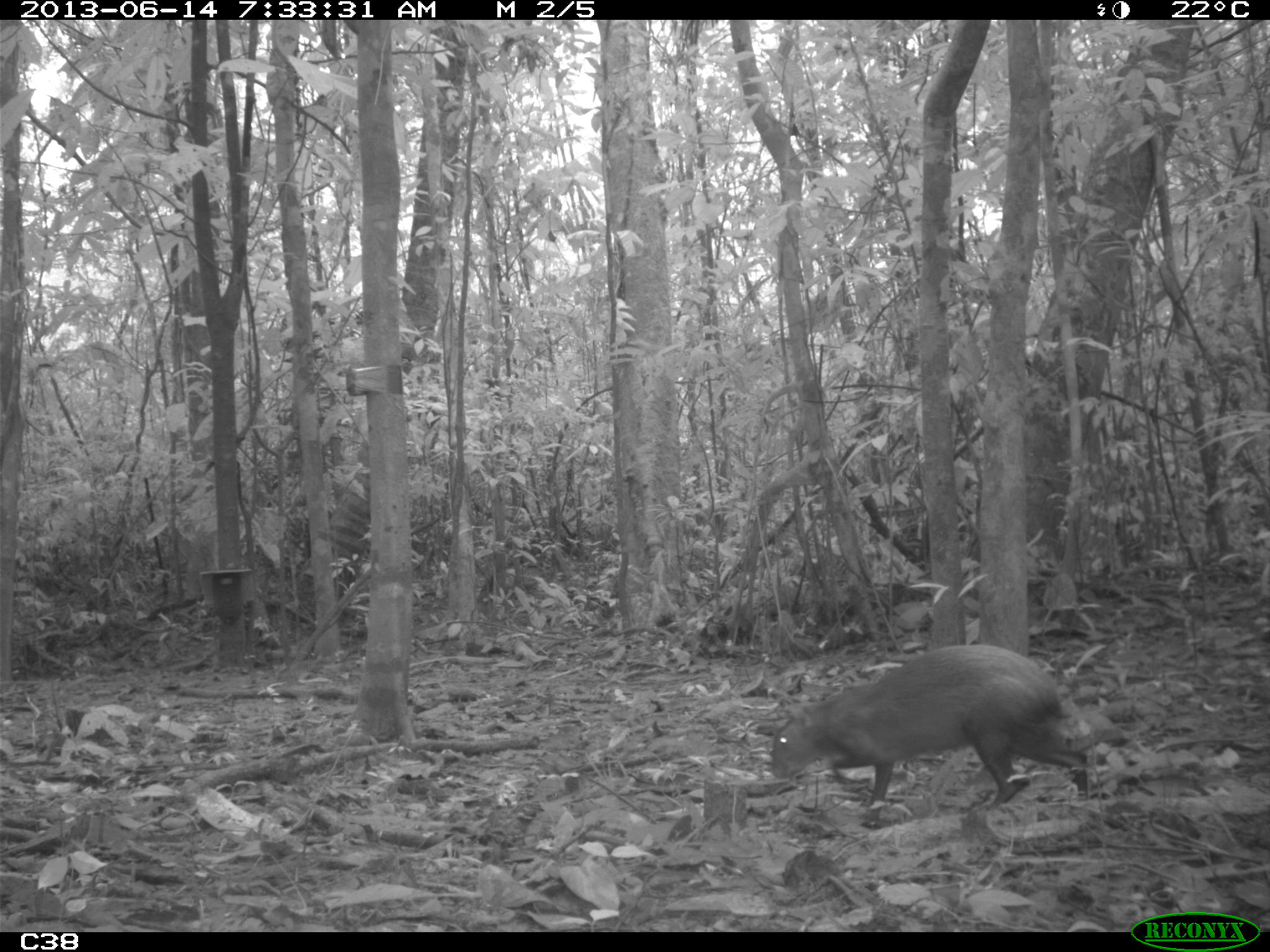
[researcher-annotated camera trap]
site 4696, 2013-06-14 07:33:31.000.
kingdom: Animalia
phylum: Chordata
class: Mammalia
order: Rodentia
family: Dasyproctidae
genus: Dasyprocta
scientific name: Dasyprocta leporina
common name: red-rumped agouti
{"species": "Dasyprocta leporina (red-rumped agouti)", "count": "1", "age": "adult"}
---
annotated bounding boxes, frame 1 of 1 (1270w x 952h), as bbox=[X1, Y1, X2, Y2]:
dasyprocta leporina: bbox=[770, 643, 1122, 825]